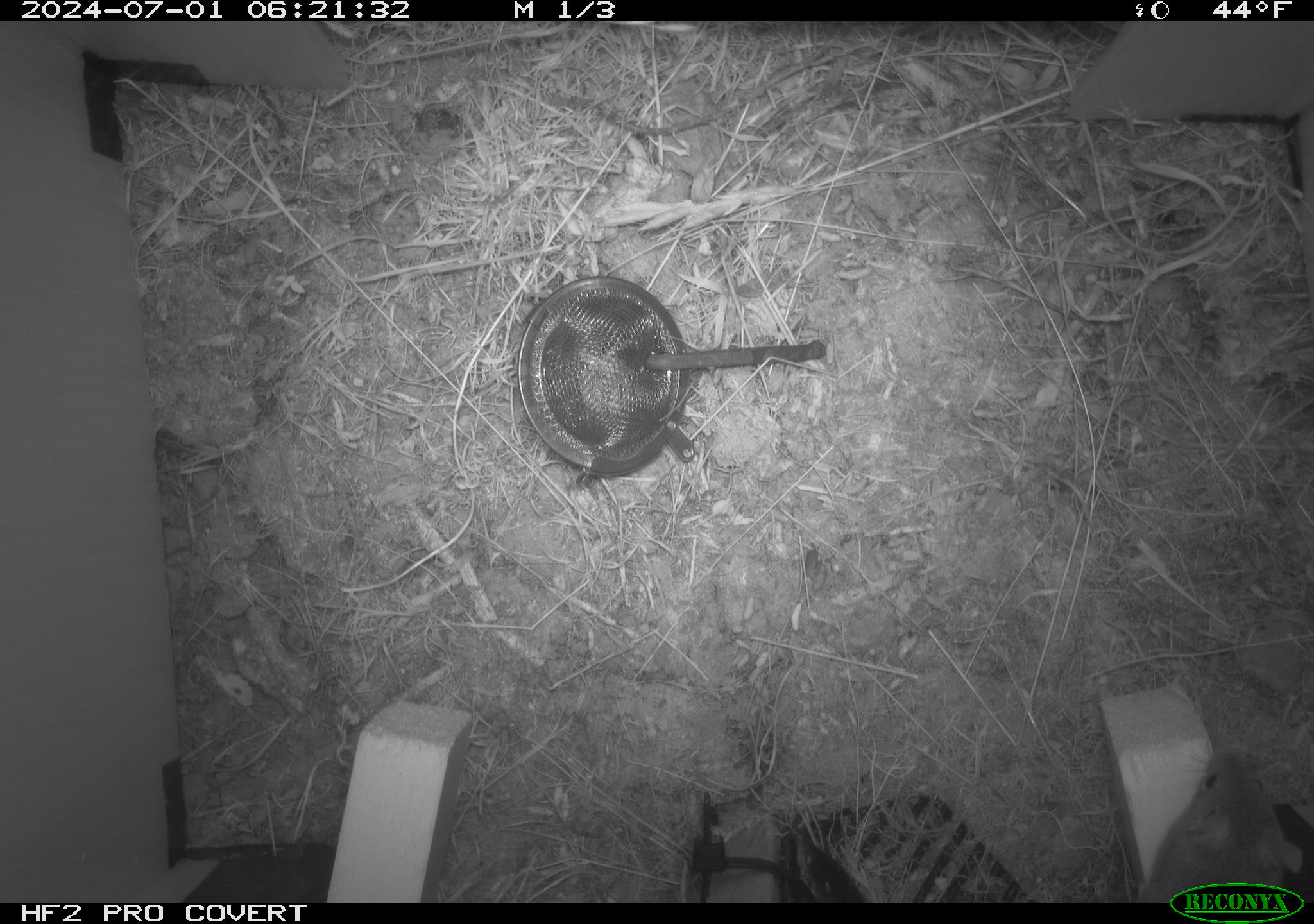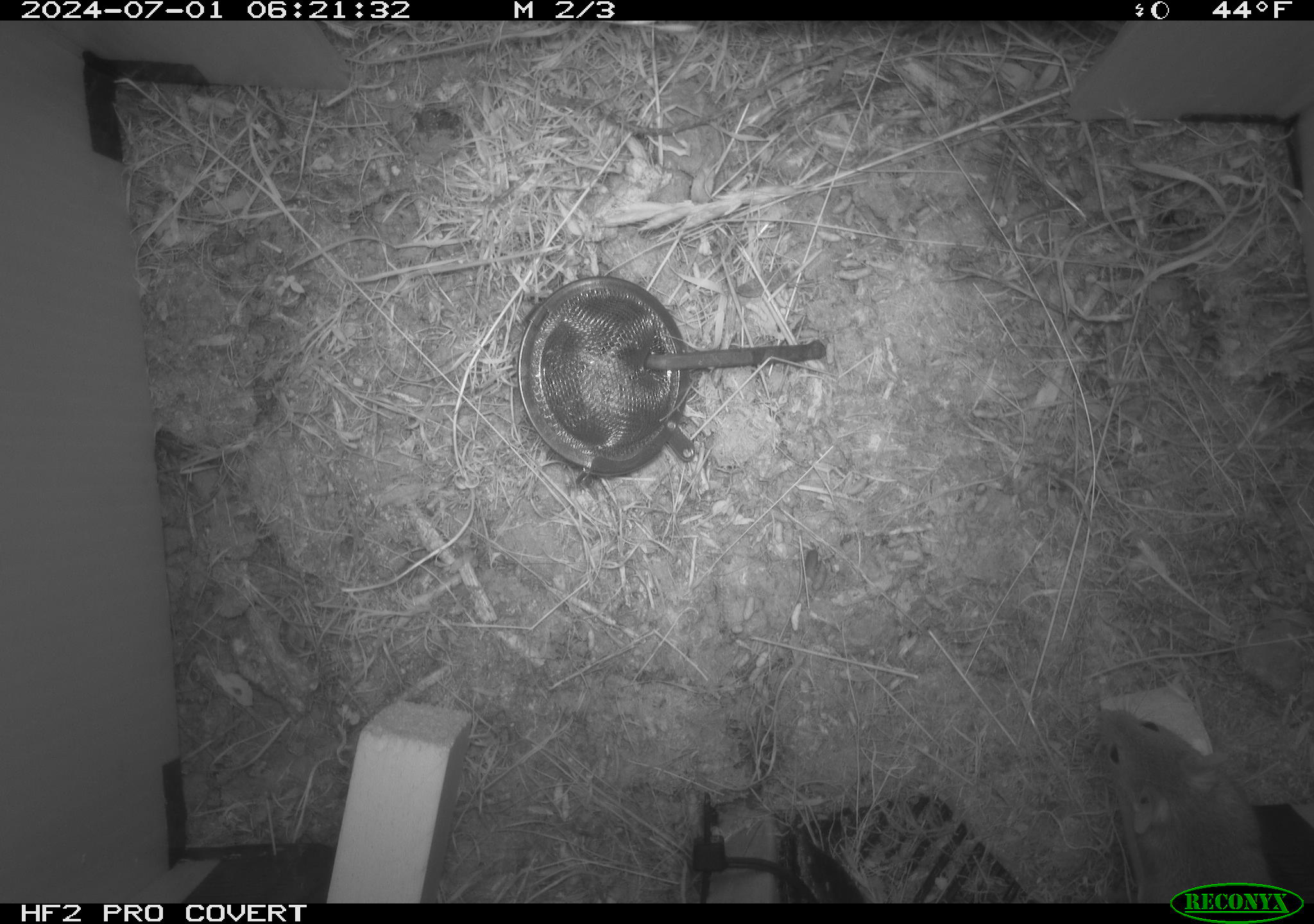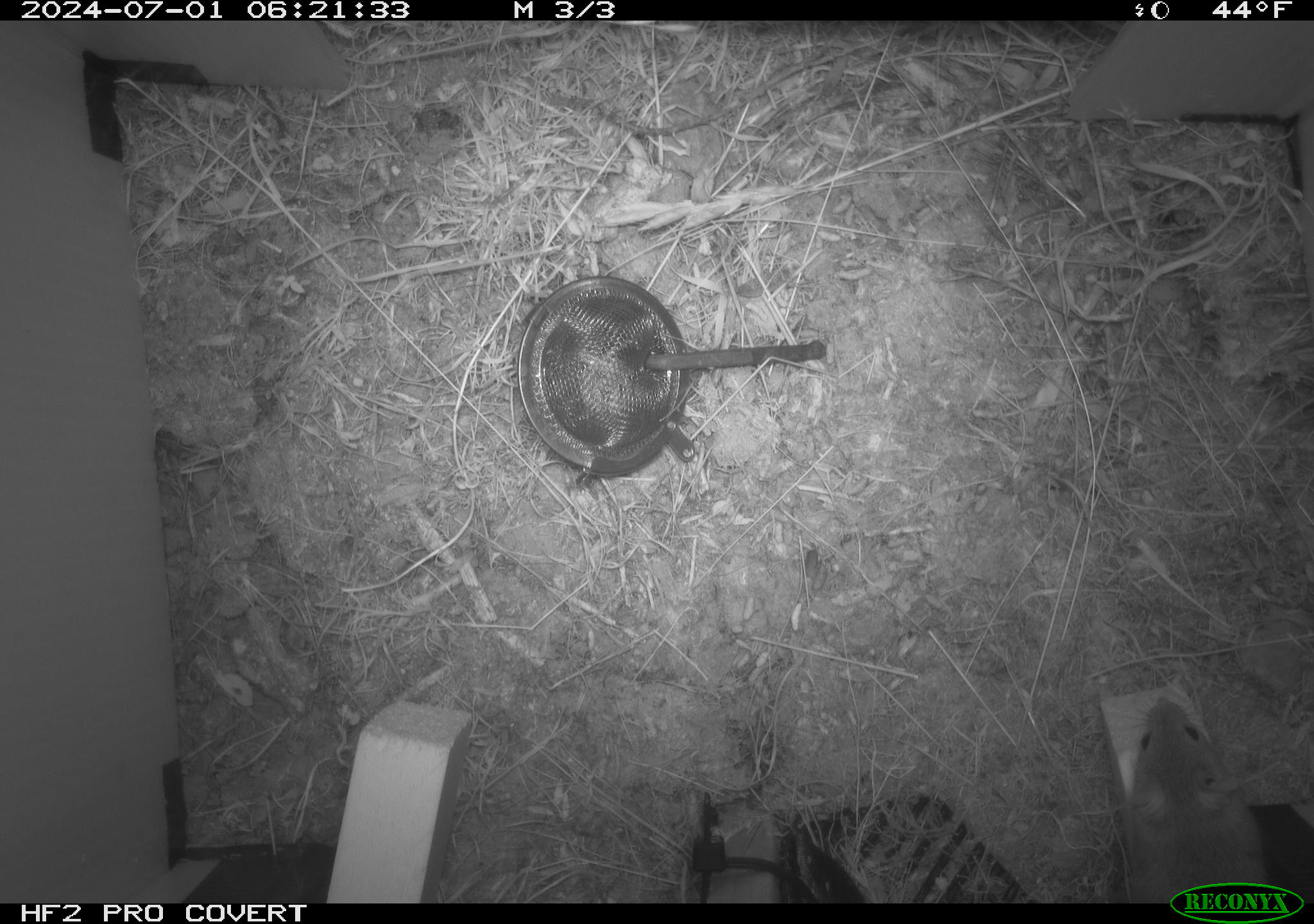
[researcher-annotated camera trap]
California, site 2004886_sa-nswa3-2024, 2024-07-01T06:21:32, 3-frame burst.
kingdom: Animalia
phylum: Chordata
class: Mammalia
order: Rodentia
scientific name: Rodentia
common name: rodent